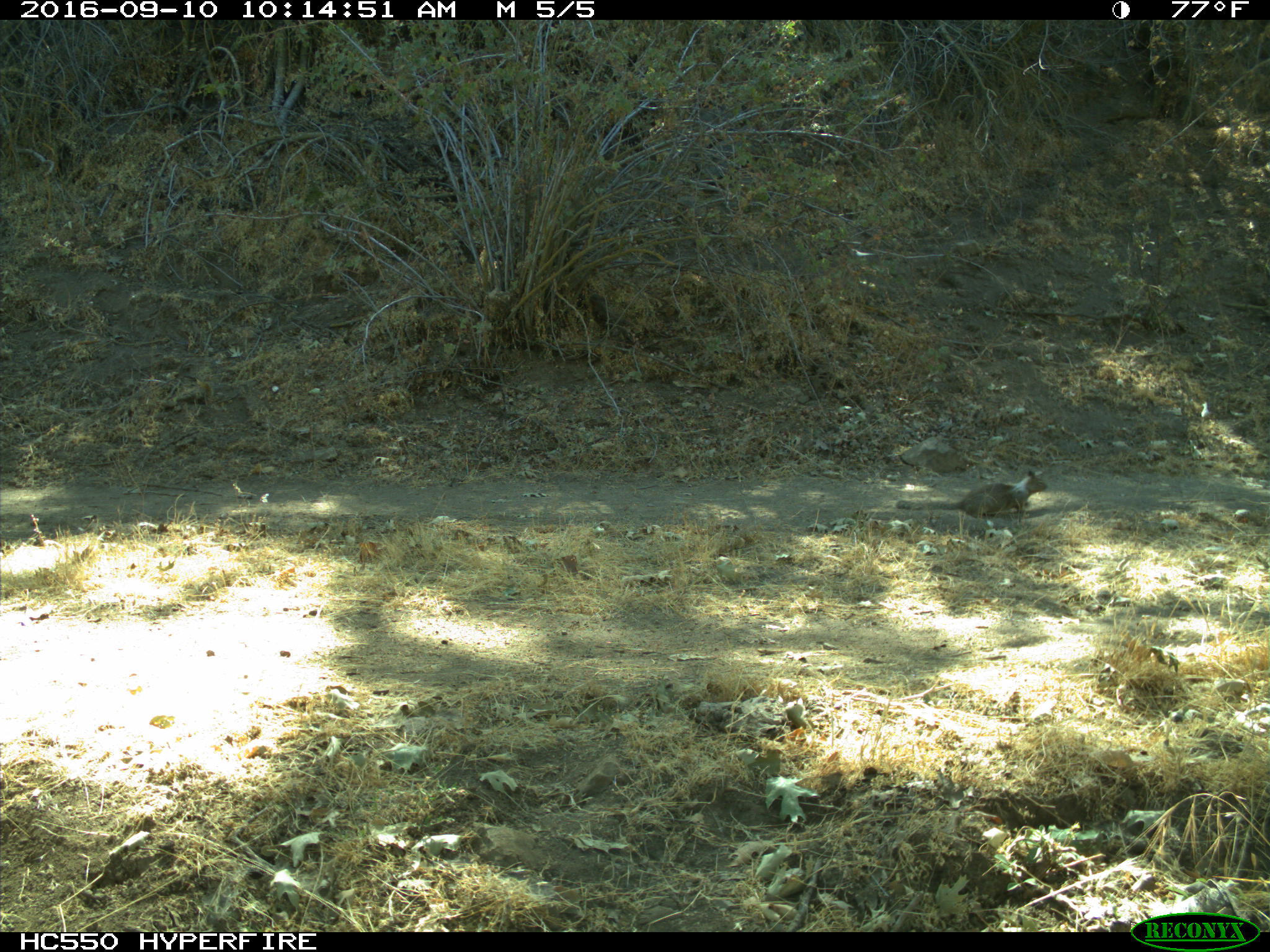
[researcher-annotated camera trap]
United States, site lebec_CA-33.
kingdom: Animalia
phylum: Chordata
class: Mammalia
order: Rodentia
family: Sciuridae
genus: Otospermophilus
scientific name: Otospermophilus beecheyi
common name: california ground squirrel